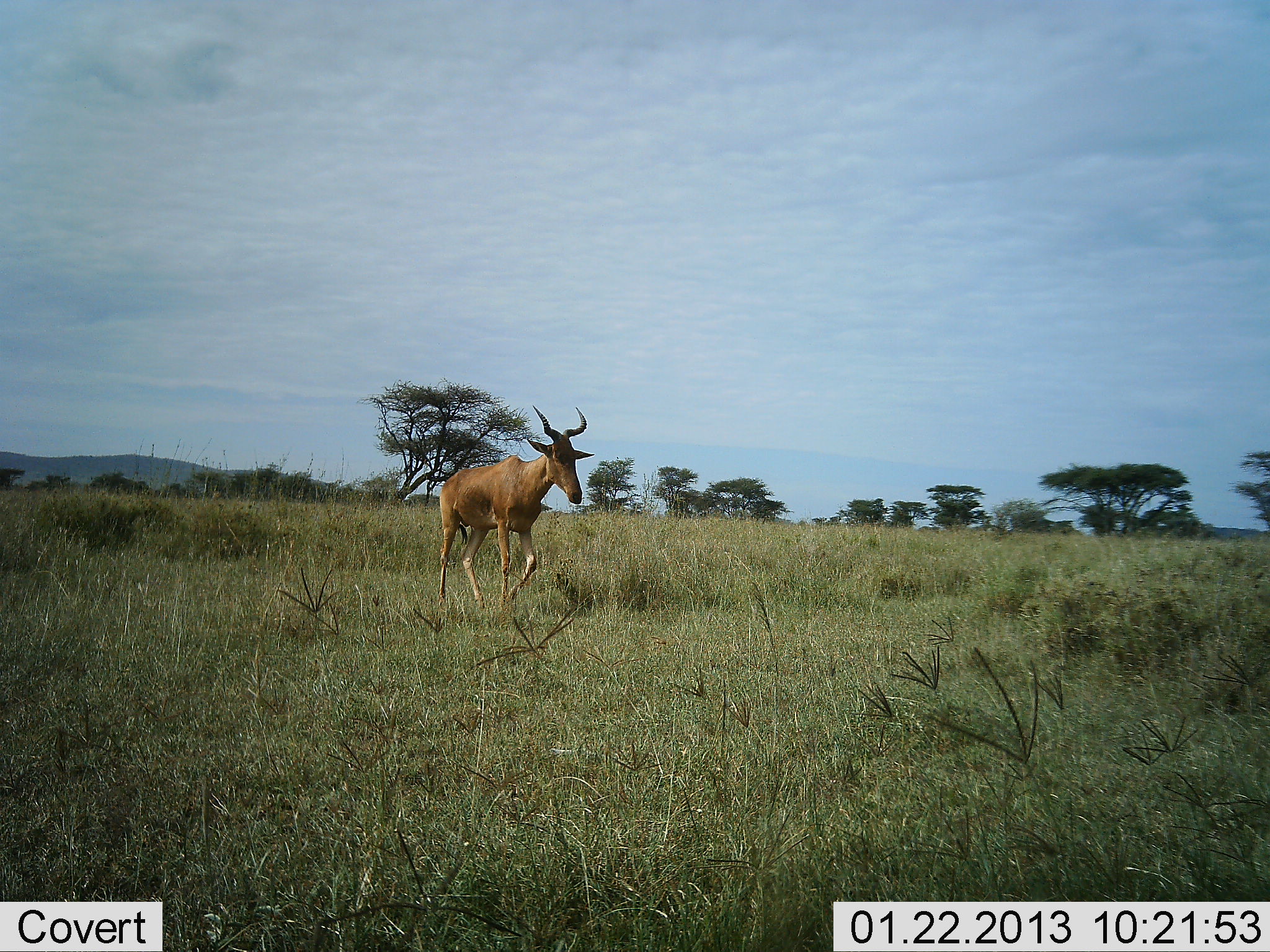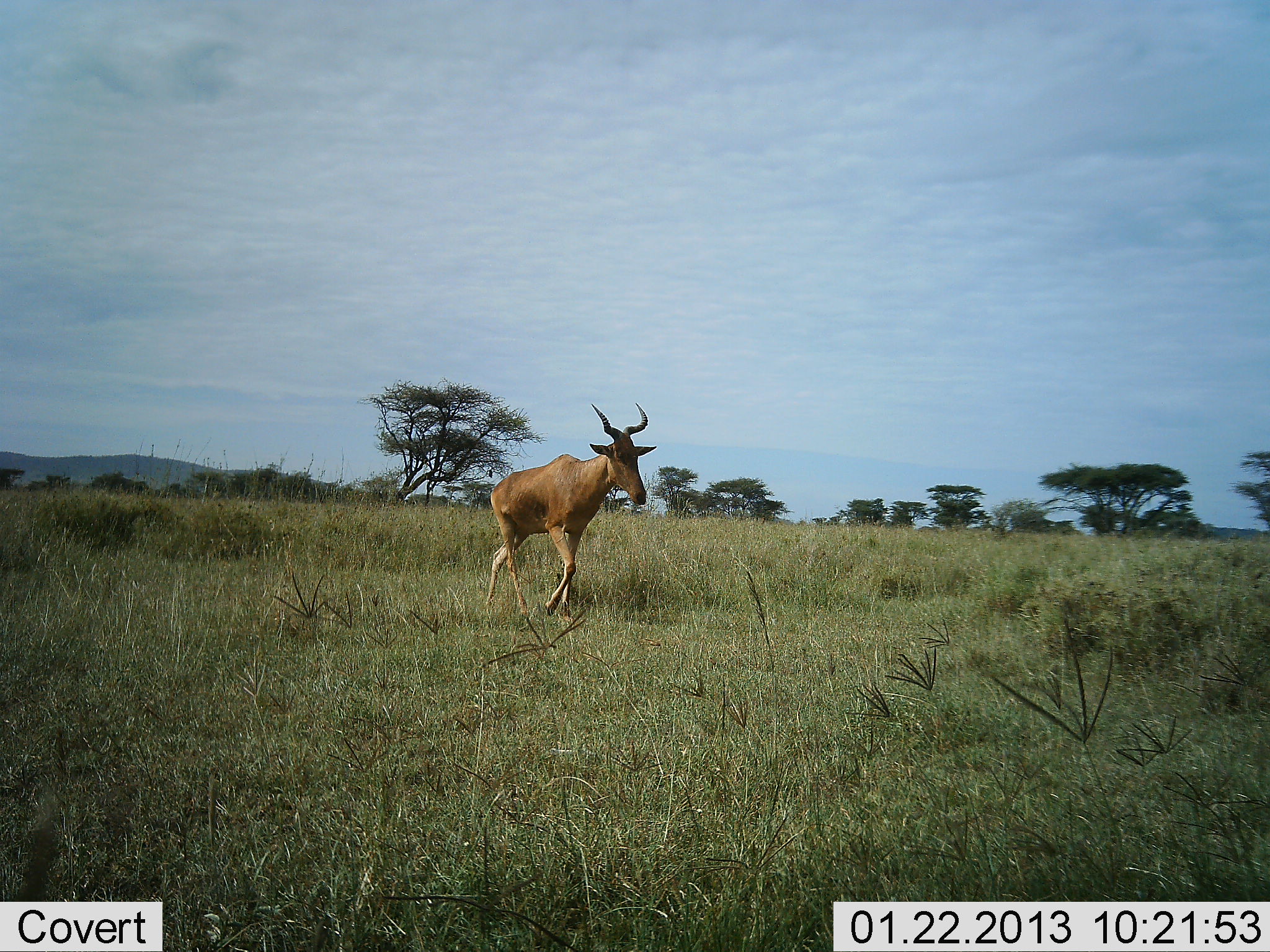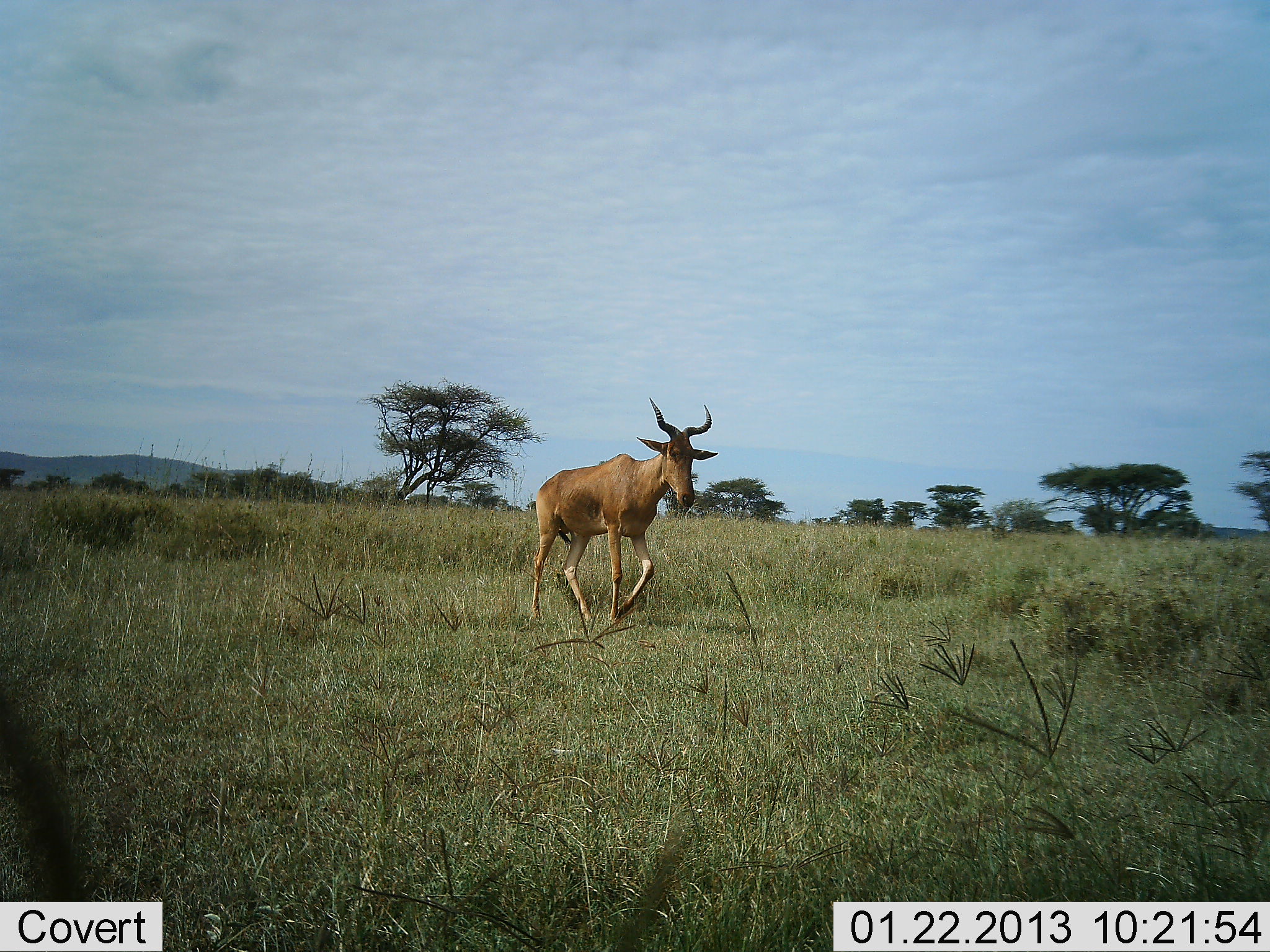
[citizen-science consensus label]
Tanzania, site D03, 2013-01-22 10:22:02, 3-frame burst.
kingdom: Animalia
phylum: Chordata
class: Mammalia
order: Artiodactyla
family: Bovidae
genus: Alcelaphus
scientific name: Alcelaphus buselaphus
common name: hartebeest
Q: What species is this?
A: Hartebeest (Alcelaphus buselaphus).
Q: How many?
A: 1.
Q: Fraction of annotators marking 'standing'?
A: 4%.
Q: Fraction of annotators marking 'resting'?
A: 0%.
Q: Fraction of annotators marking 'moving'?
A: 96%.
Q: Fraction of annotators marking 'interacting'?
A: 0%.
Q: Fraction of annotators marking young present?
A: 0%.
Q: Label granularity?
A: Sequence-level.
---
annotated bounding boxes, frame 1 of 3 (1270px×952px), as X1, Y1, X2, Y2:
animal: 437, 405, 595, 616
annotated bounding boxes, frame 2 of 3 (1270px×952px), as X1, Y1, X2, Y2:
animal: 485, 402, 658, 616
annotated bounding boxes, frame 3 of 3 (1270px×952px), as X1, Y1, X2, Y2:
animal: 526, 399, 720, 630